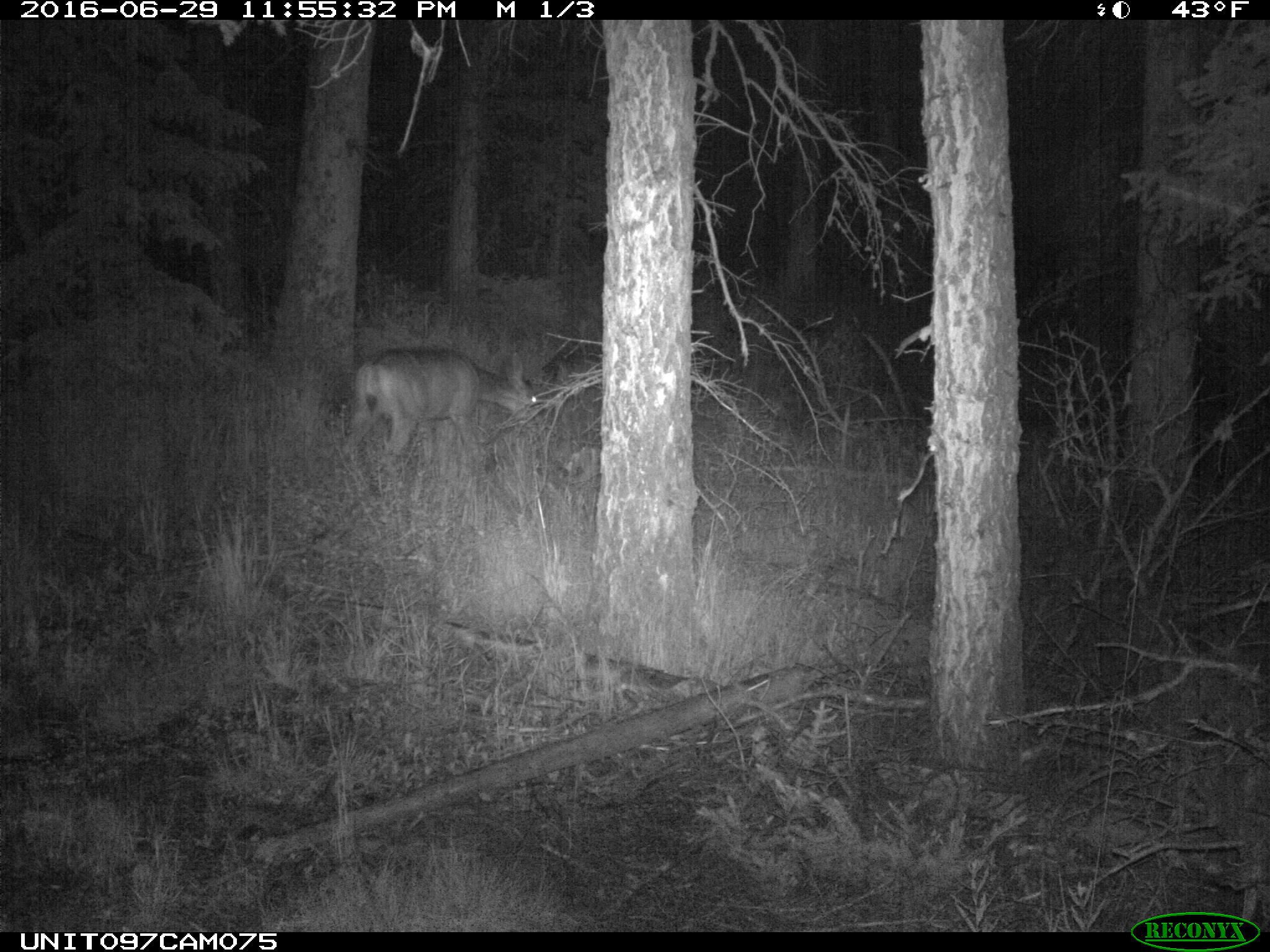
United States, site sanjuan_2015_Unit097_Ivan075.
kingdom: Animalia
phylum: Chordata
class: Mammalia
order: Artiodactyla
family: Cervidae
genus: Odocoileus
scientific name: Odocoileus hemionus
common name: mule deer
Odocoileus hemionus (mule deer).